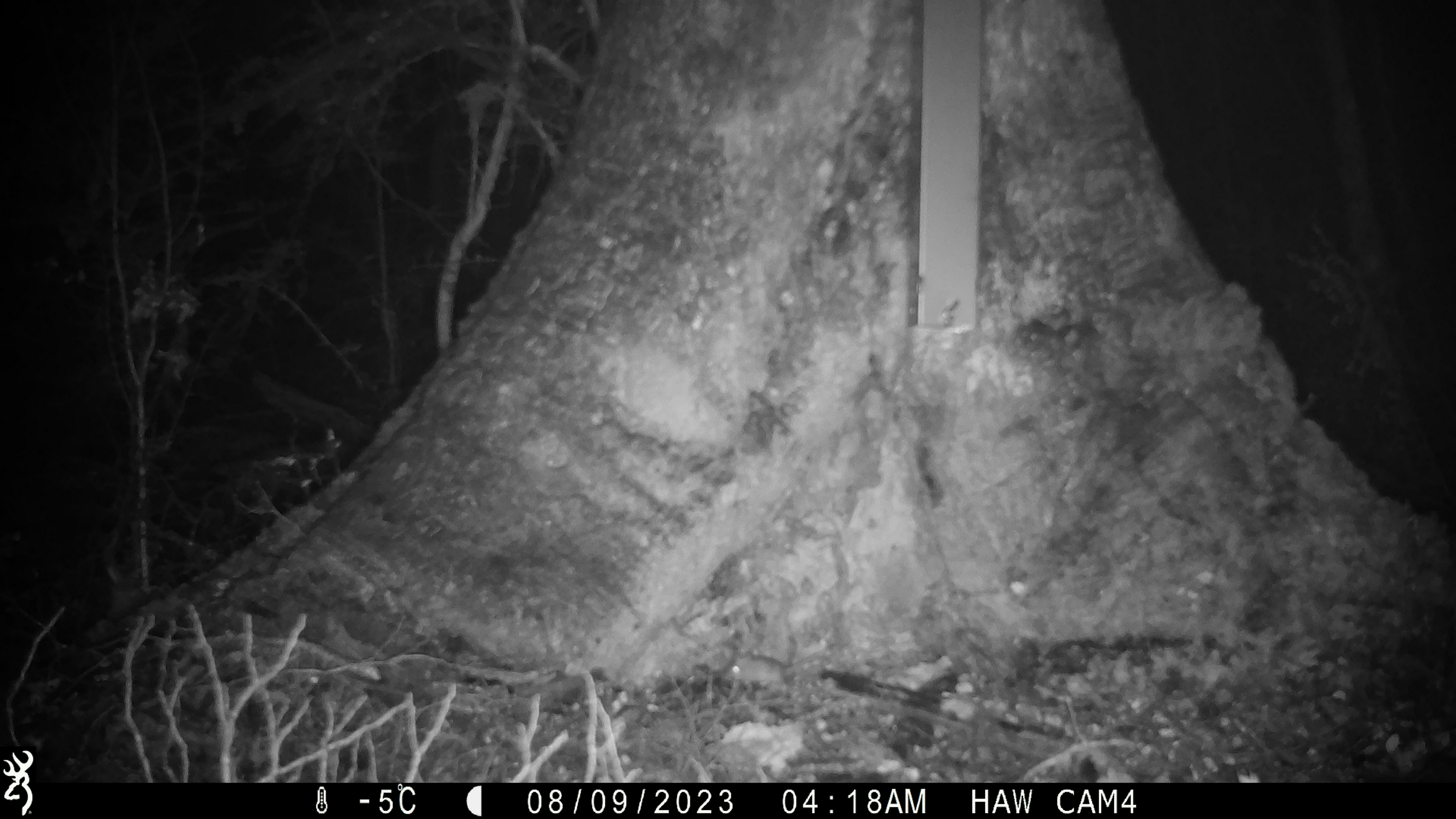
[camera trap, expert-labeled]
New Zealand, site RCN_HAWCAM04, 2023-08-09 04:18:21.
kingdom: Animalia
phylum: Chordata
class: Mammalia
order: Rodentia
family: Muridae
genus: Mus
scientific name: Mus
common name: mouse